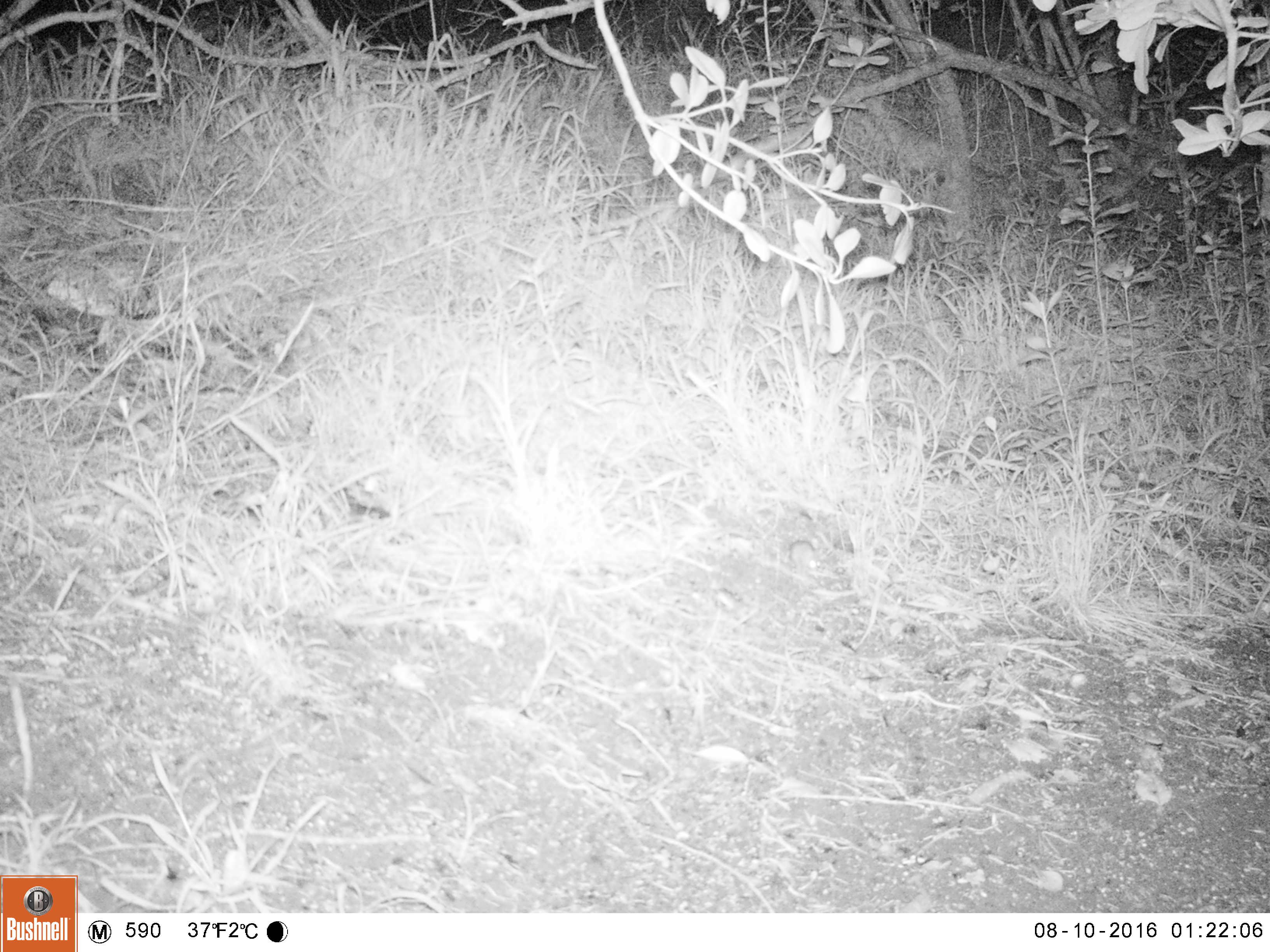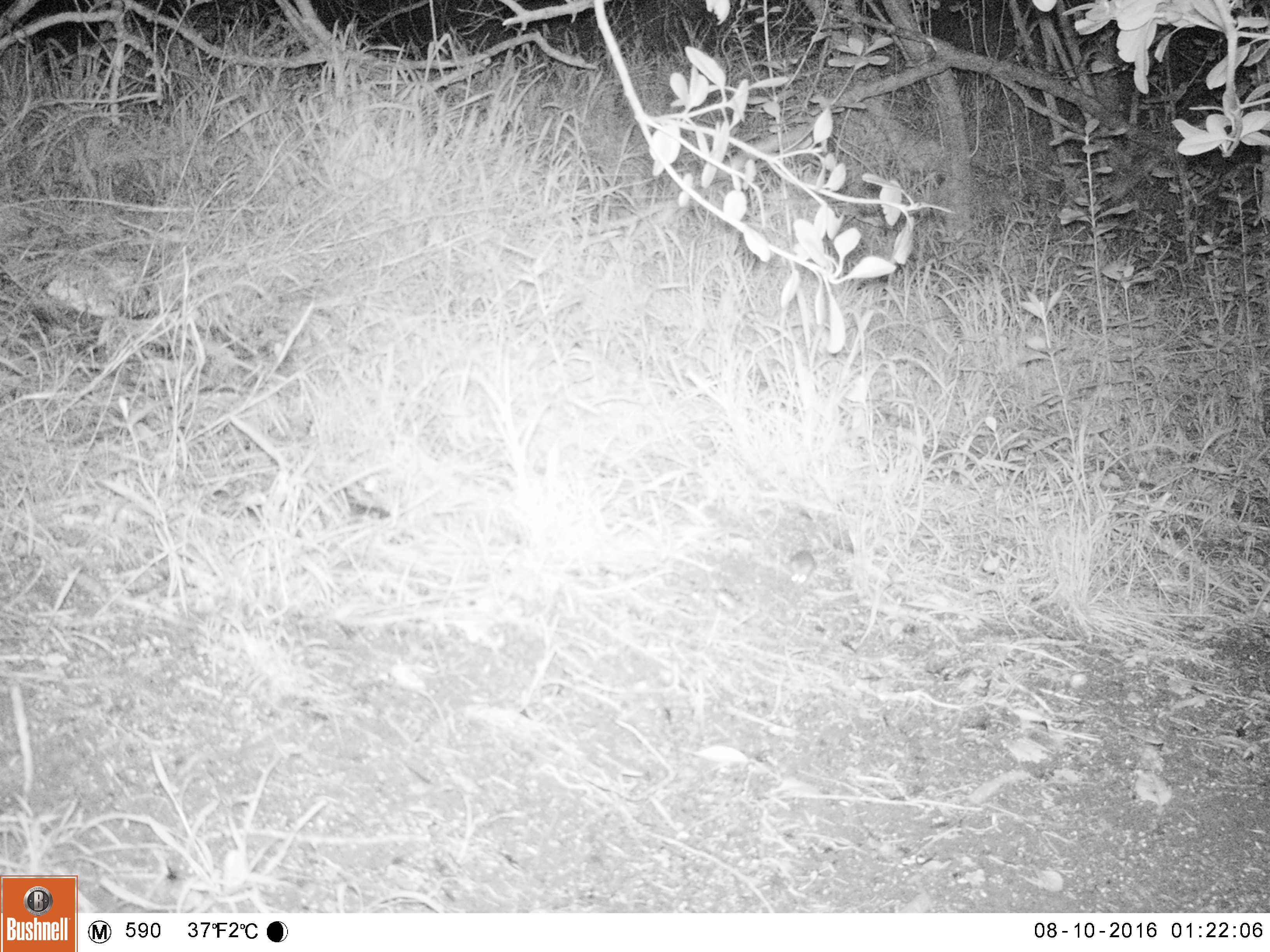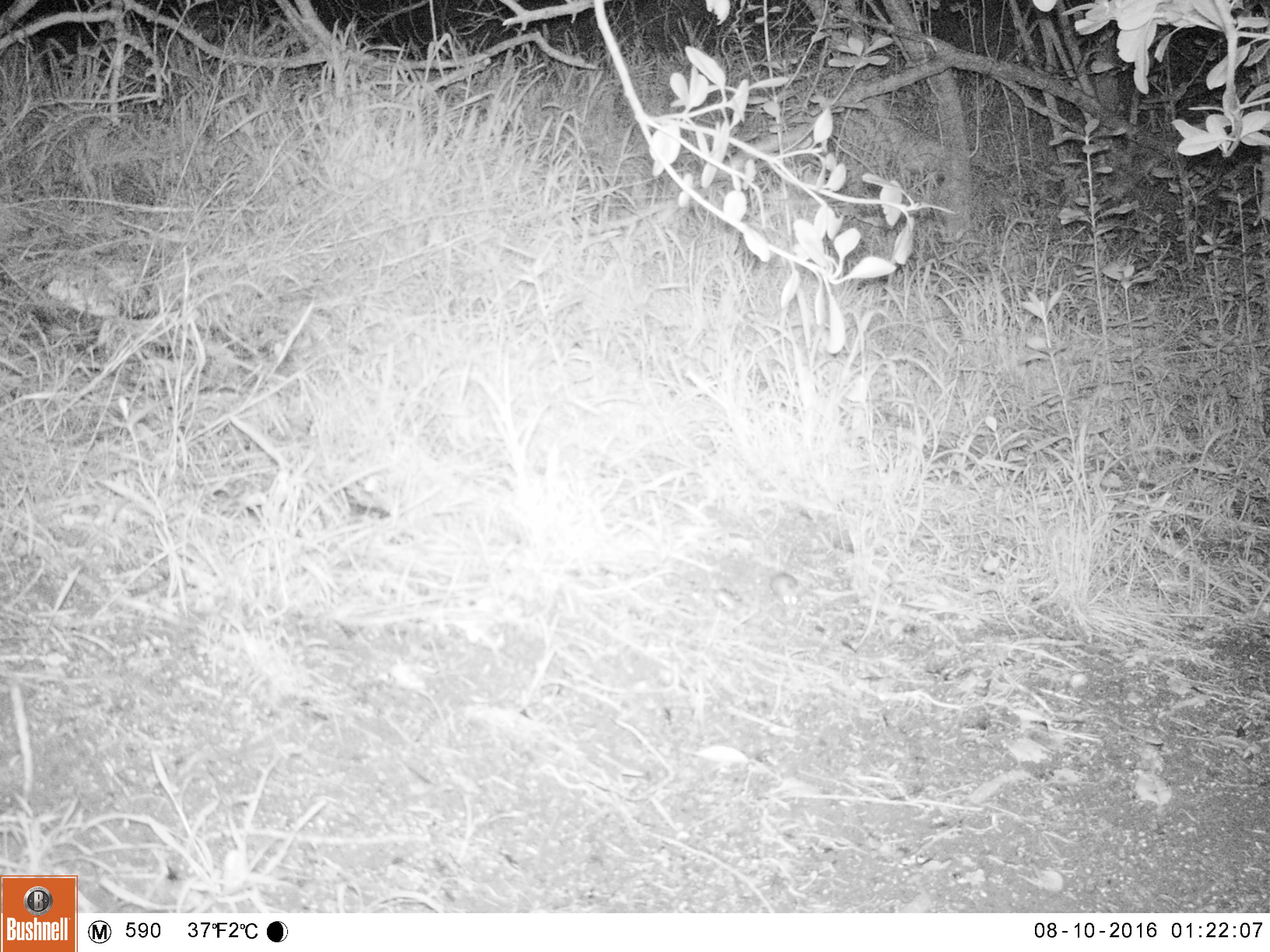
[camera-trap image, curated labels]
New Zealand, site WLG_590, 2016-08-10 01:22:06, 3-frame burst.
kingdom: Animalia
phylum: Chordata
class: Mammalia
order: Rodentia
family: Muridae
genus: Mus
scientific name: Mus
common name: mouse